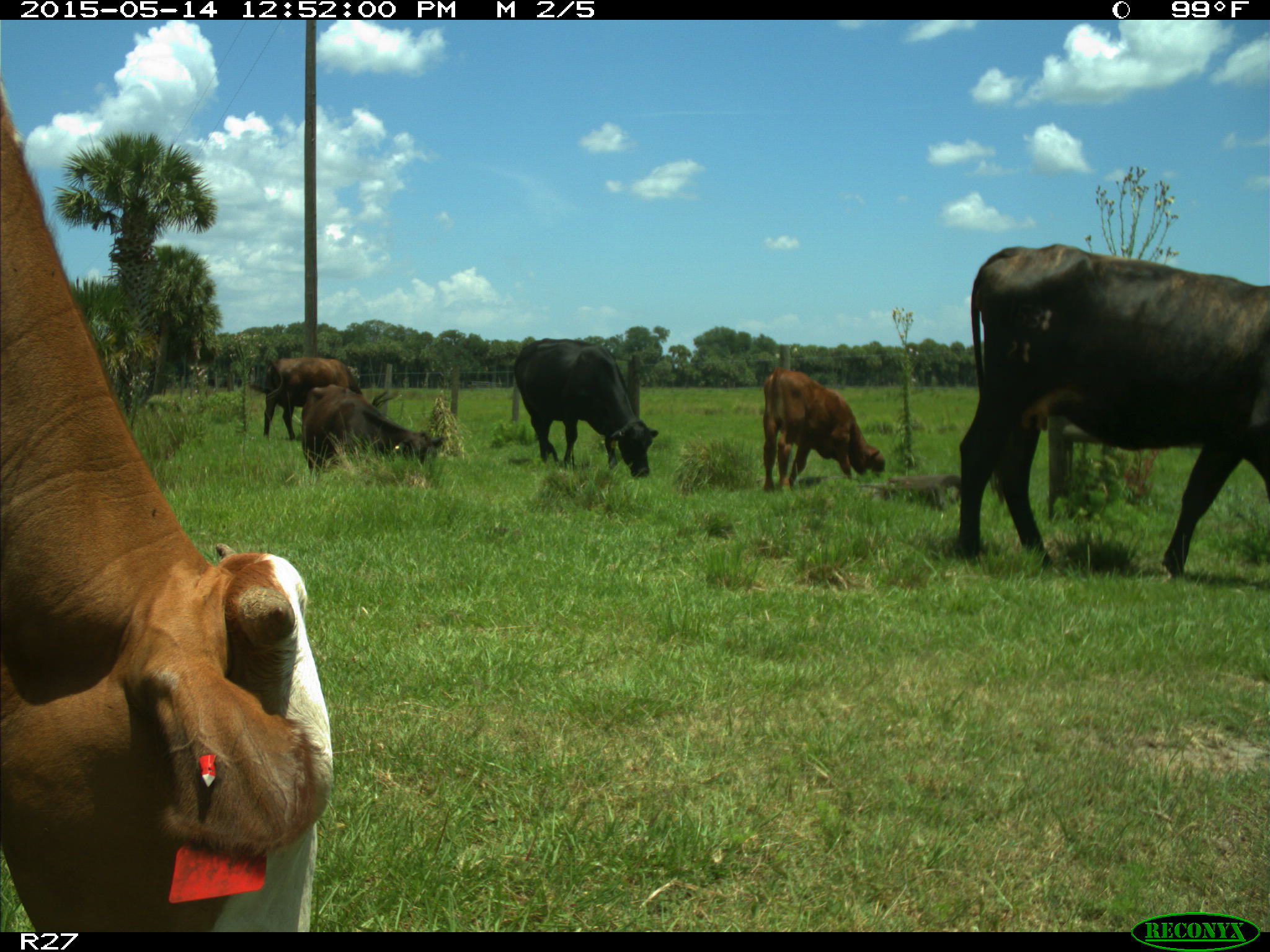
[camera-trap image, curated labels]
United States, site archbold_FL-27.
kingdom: Animalia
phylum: Chordata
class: Mammalia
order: Artiodactyla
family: Bovidae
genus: Bos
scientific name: Bos taurus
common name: domestic cow